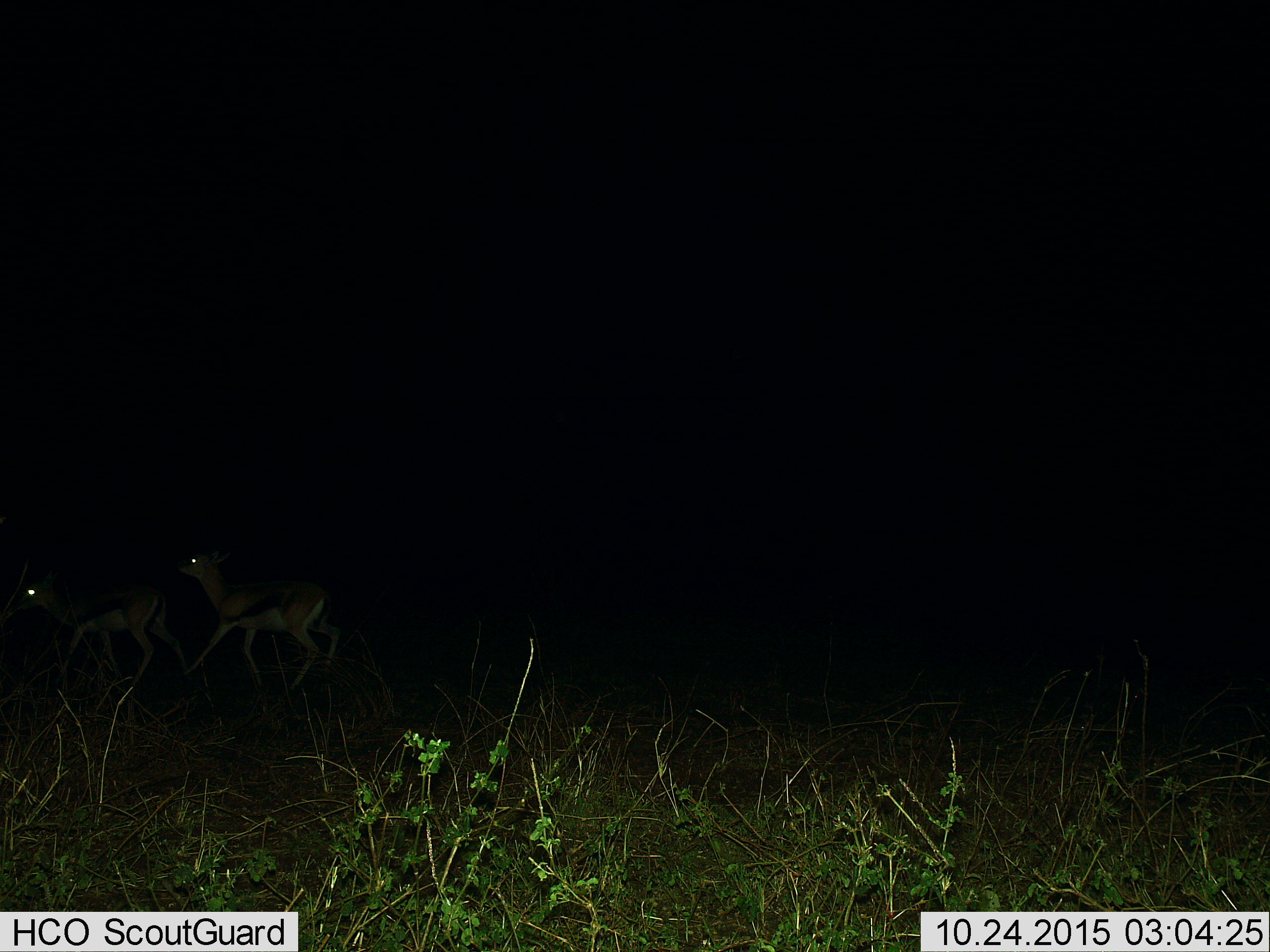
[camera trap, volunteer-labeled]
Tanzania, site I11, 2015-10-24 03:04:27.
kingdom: Animalia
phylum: Chordata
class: Mammalia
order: Artiodactyla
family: Bovidae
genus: Eudorcas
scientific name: Eudorcas thomsonii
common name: thomson's gazelle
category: gazellethomsons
Gazellethomsons (thomson's gazelle) (Eudorcas thomsonii), count 2. Behavior (volunteer vote fractions): standing 12%, resting 0%, moving 100%, interacting 12%. Young present (vote fraction): 0%. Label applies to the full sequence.